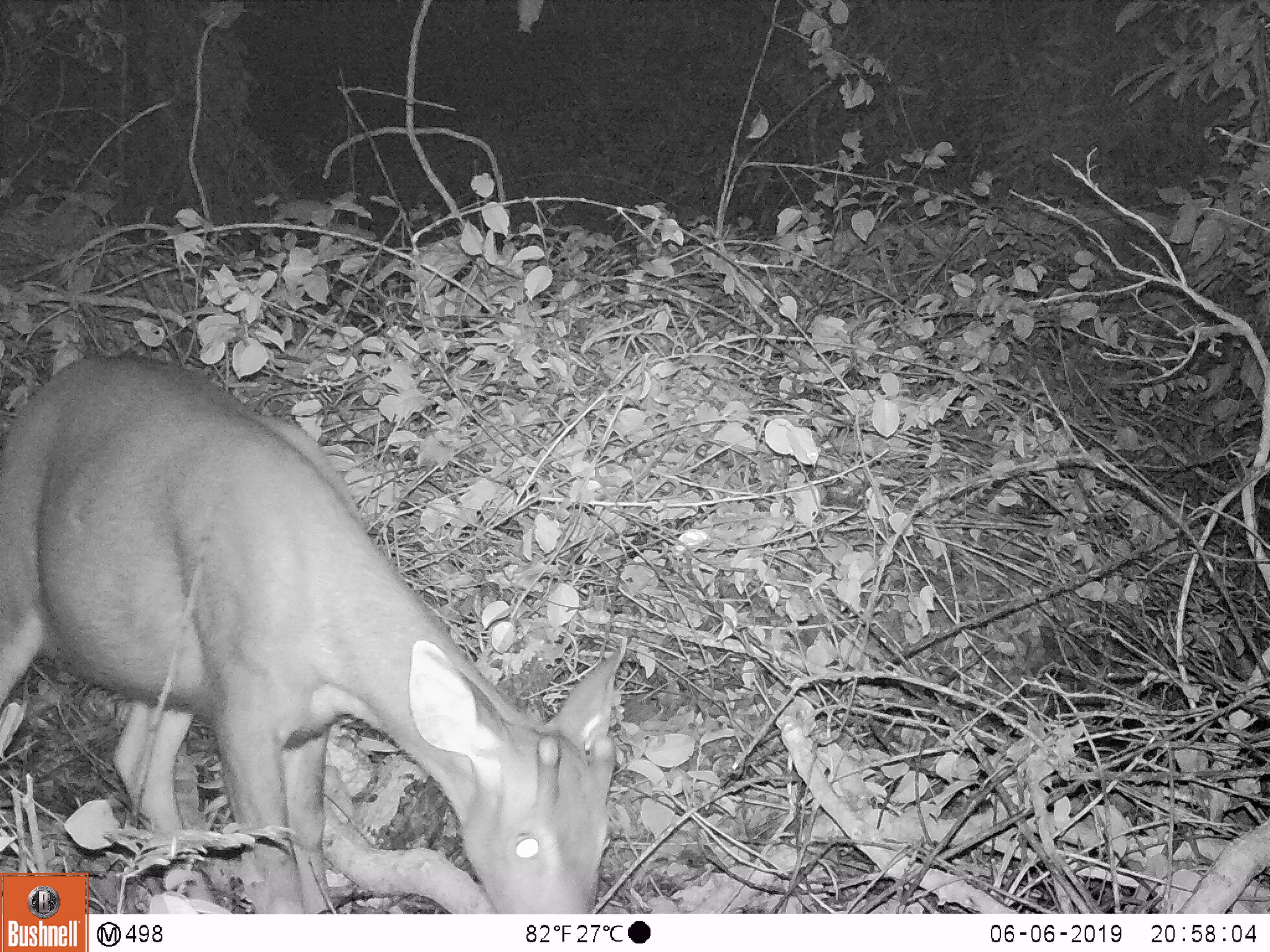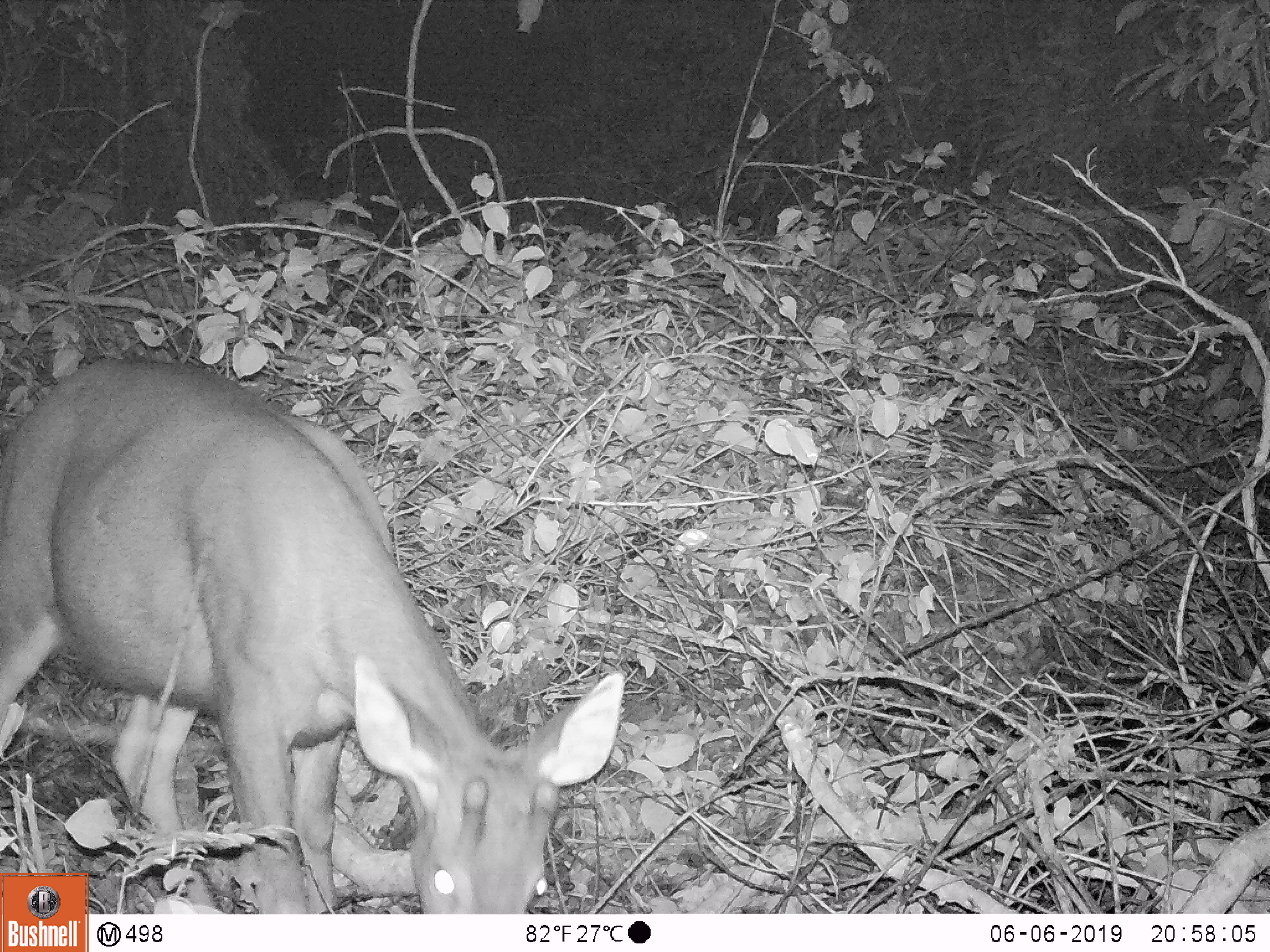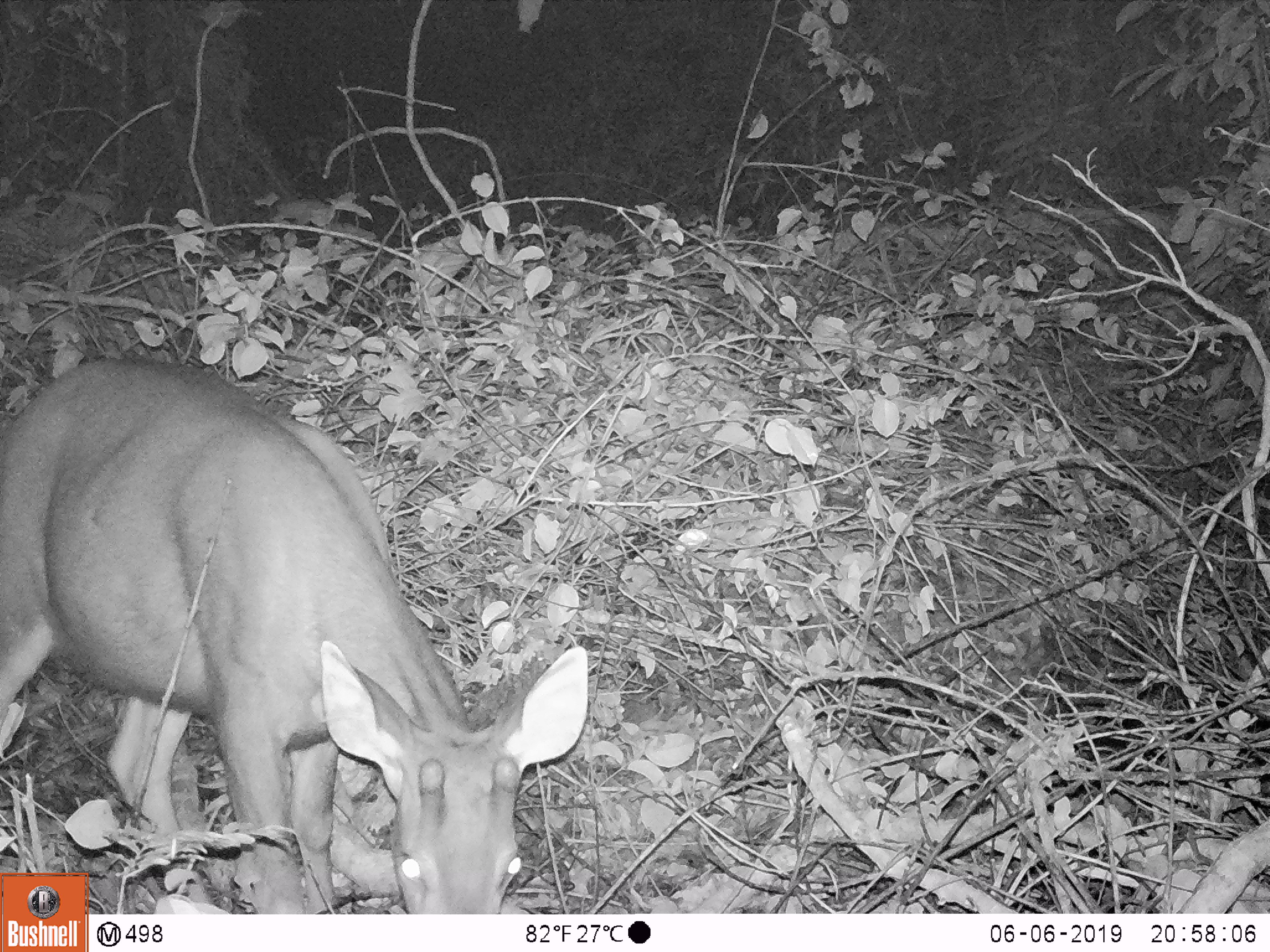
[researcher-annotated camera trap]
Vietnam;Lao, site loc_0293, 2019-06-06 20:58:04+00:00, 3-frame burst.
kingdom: Animalia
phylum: Chordata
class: Mammalia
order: Artiodactyla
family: Cervidae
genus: Rusa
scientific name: Rusa unicolor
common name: sambar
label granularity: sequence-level